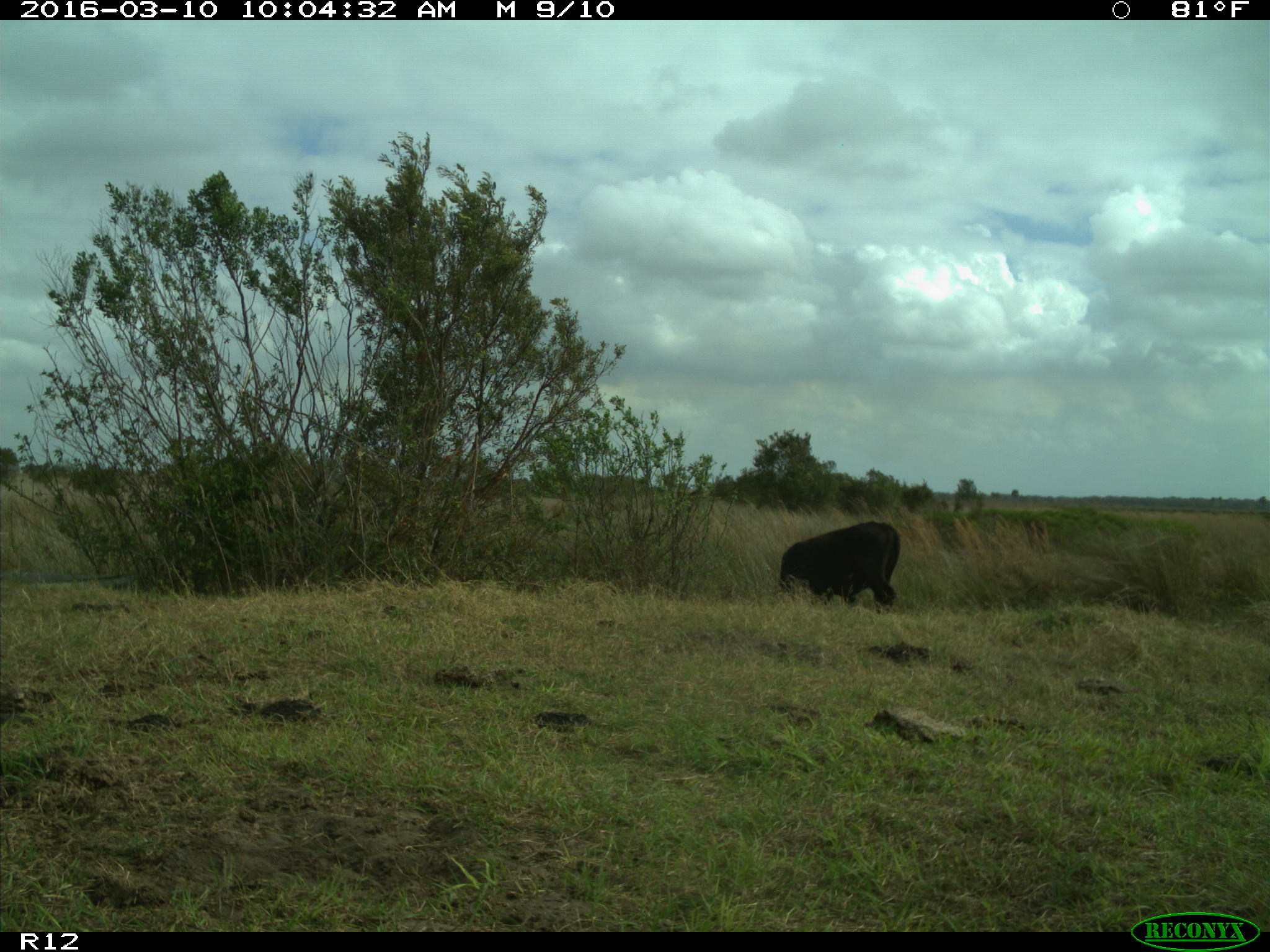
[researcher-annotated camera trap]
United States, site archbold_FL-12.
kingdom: Animalia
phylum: Chordata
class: Mammalia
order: Artiodactyla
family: Bovidae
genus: Bos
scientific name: Bos taurus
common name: domestic cow